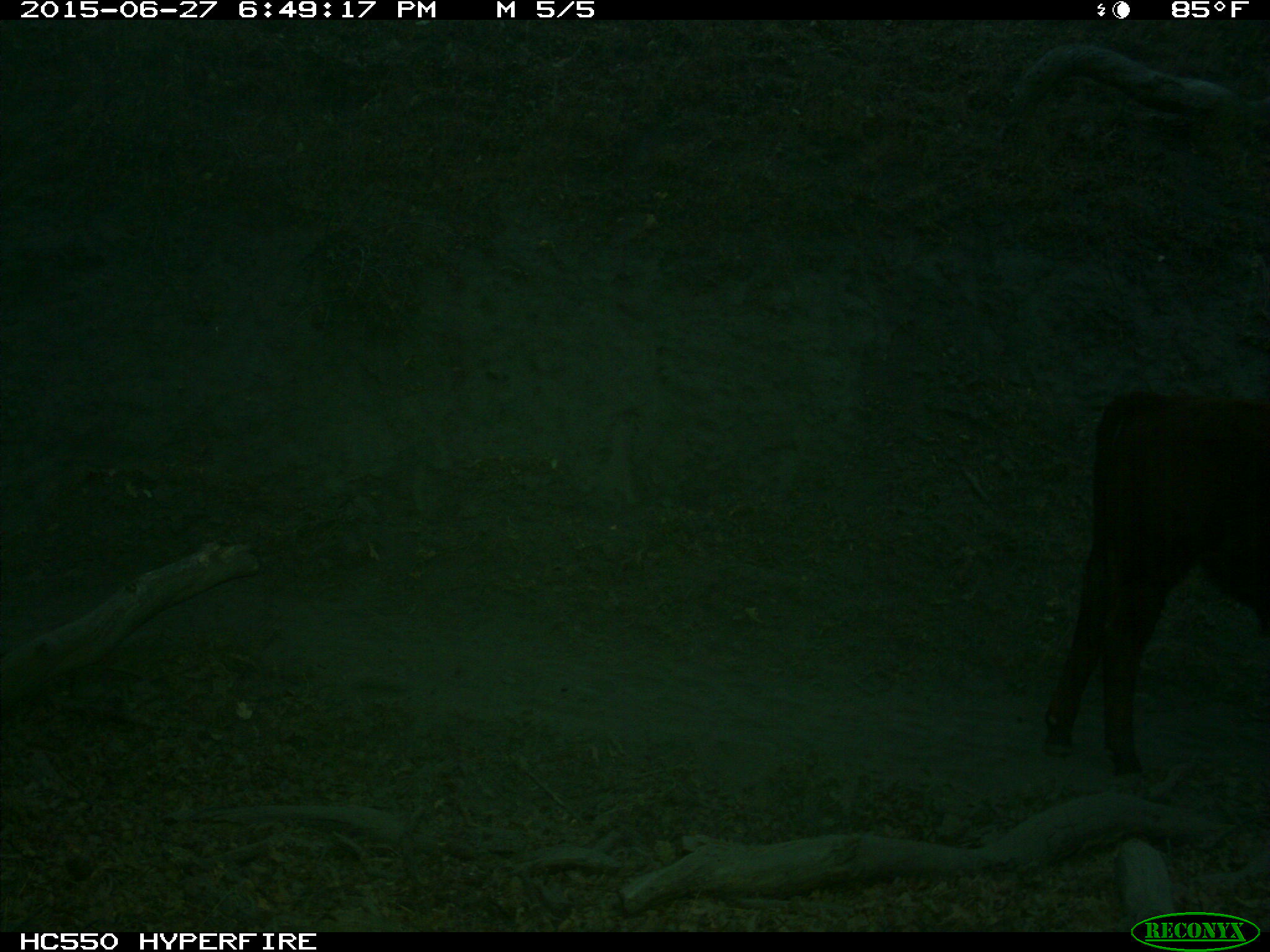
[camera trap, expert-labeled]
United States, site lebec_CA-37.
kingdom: Animalia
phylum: Chordata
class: Mammalia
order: Artiodactyla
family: Bovidae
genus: Bos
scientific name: Bos taurus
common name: domestic cow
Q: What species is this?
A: Bos taurus (domestic cow).